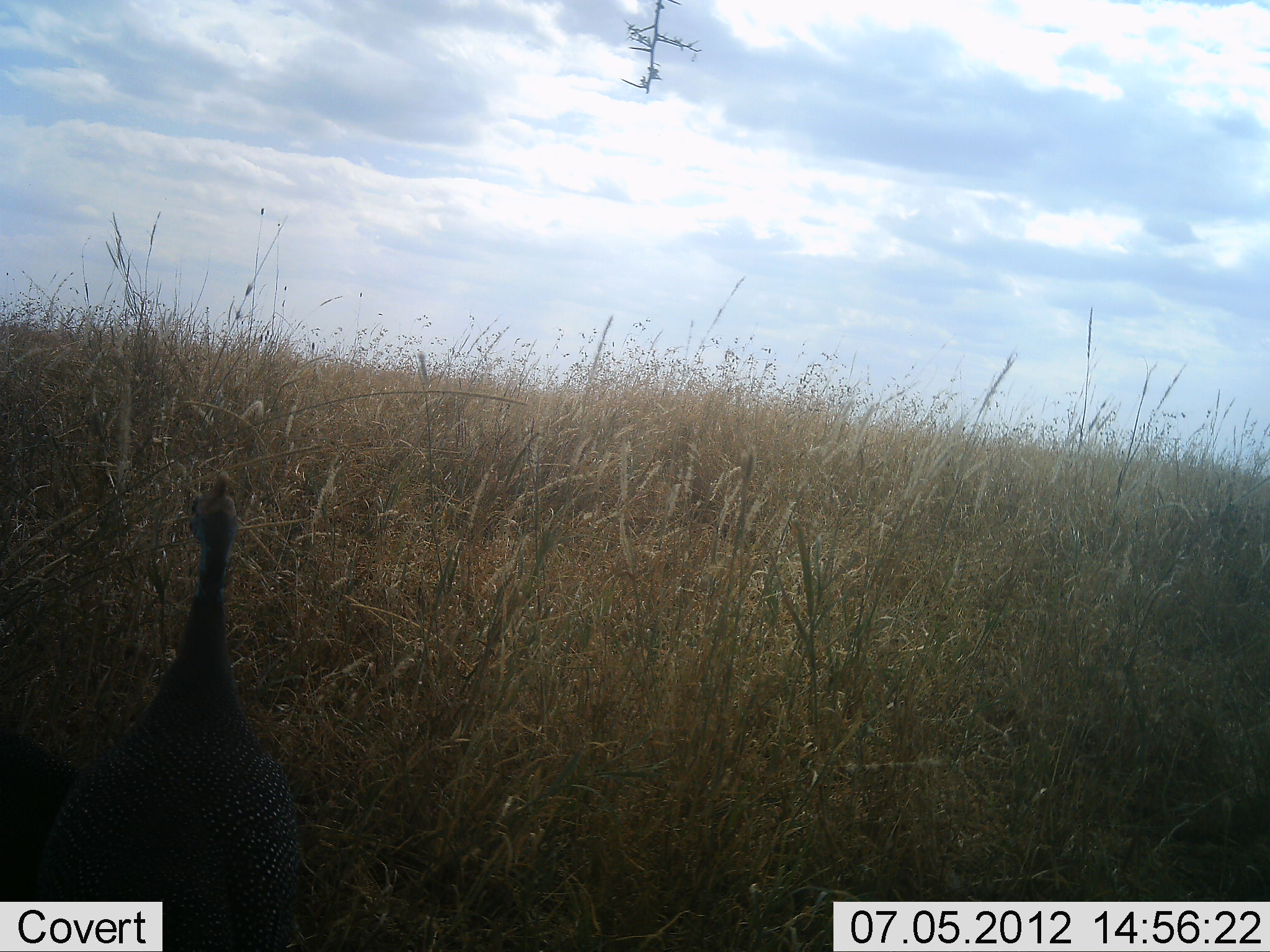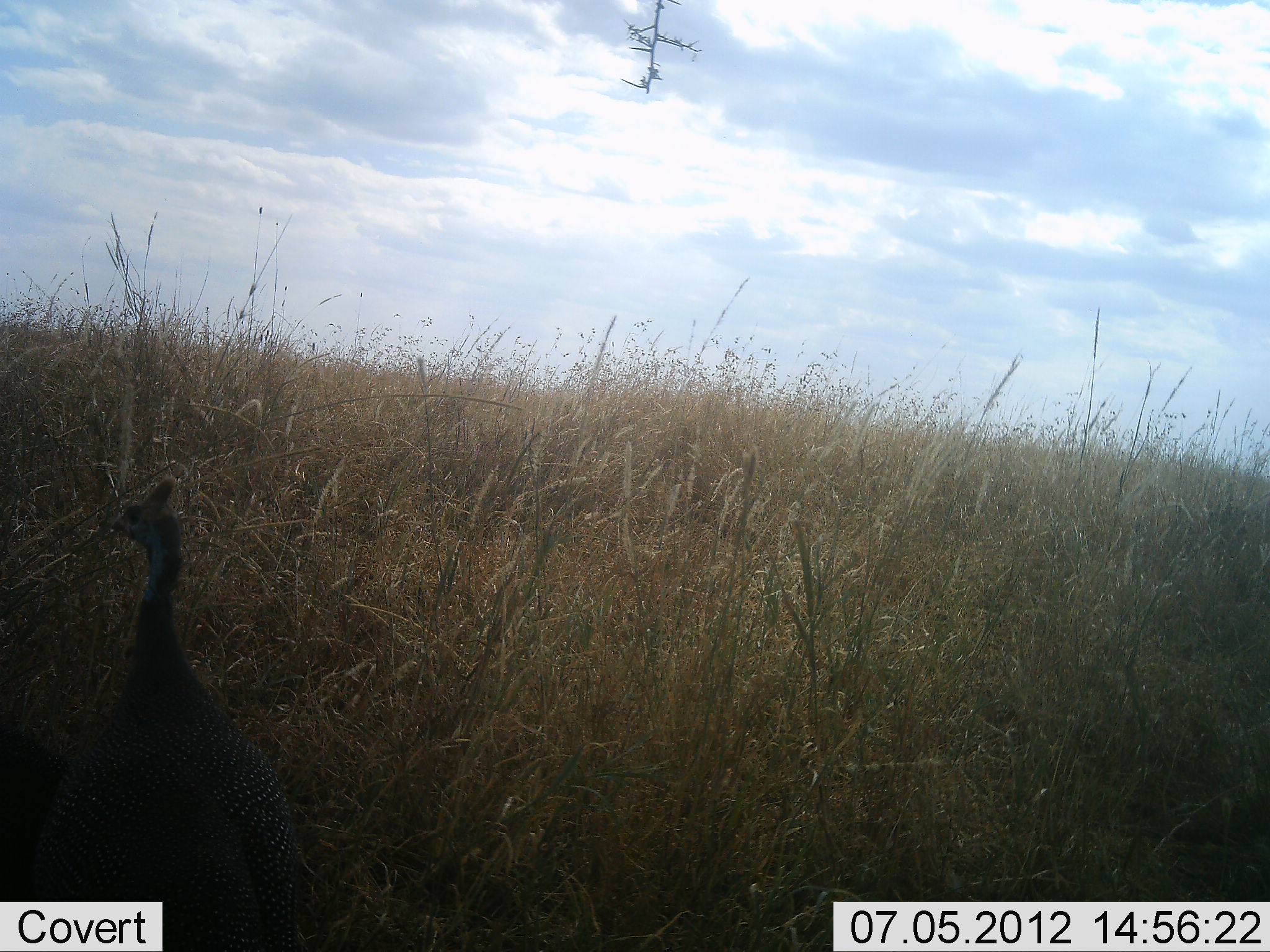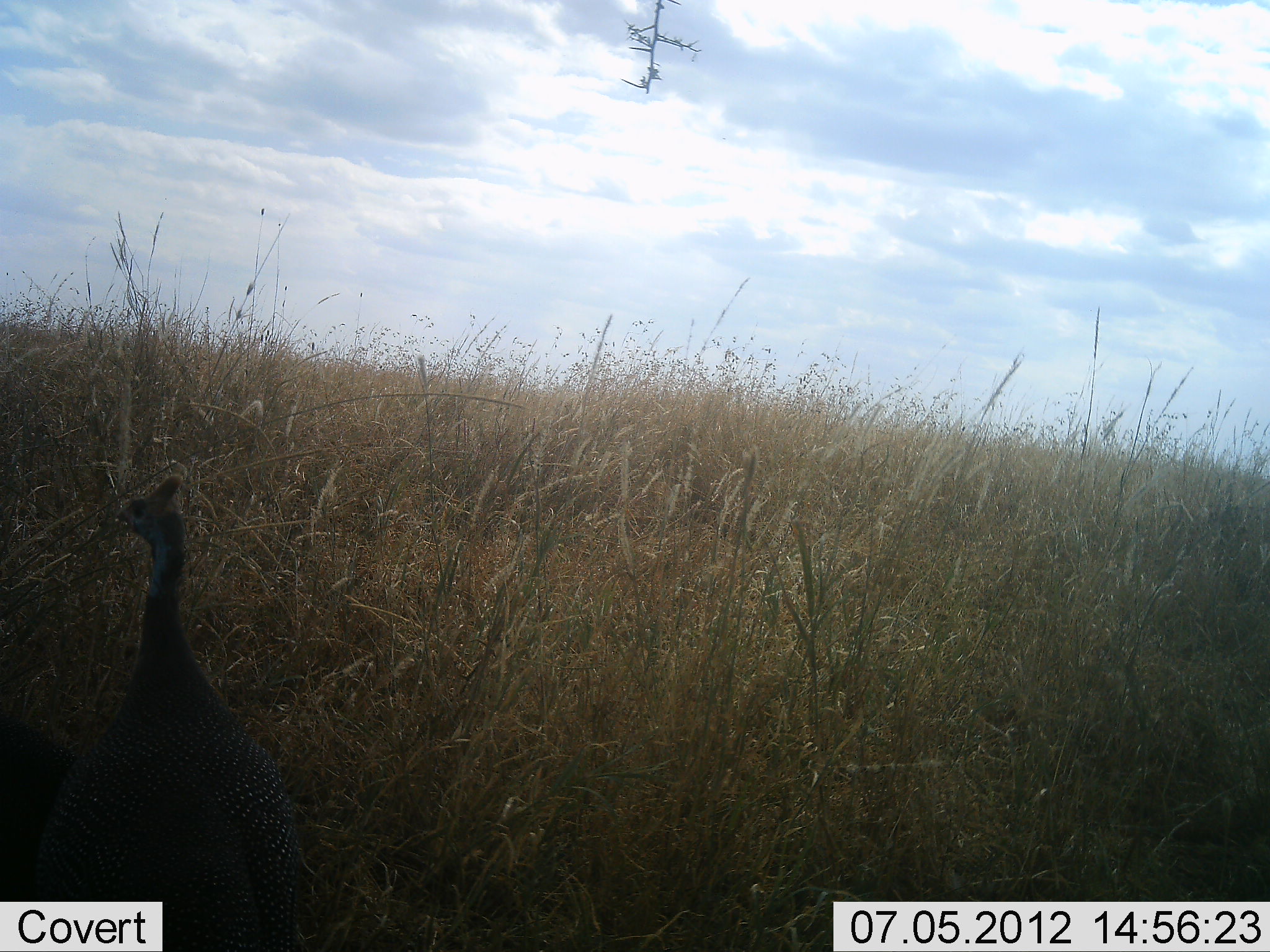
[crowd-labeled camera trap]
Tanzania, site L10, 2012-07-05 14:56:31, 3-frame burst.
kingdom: Animalia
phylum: Chordata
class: Aves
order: Galliformes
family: Numididae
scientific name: Numididae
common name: guinea fowl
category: guineafowl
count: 1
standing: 100%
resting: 0%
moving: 10%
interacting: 0%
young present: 0%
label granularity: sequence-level